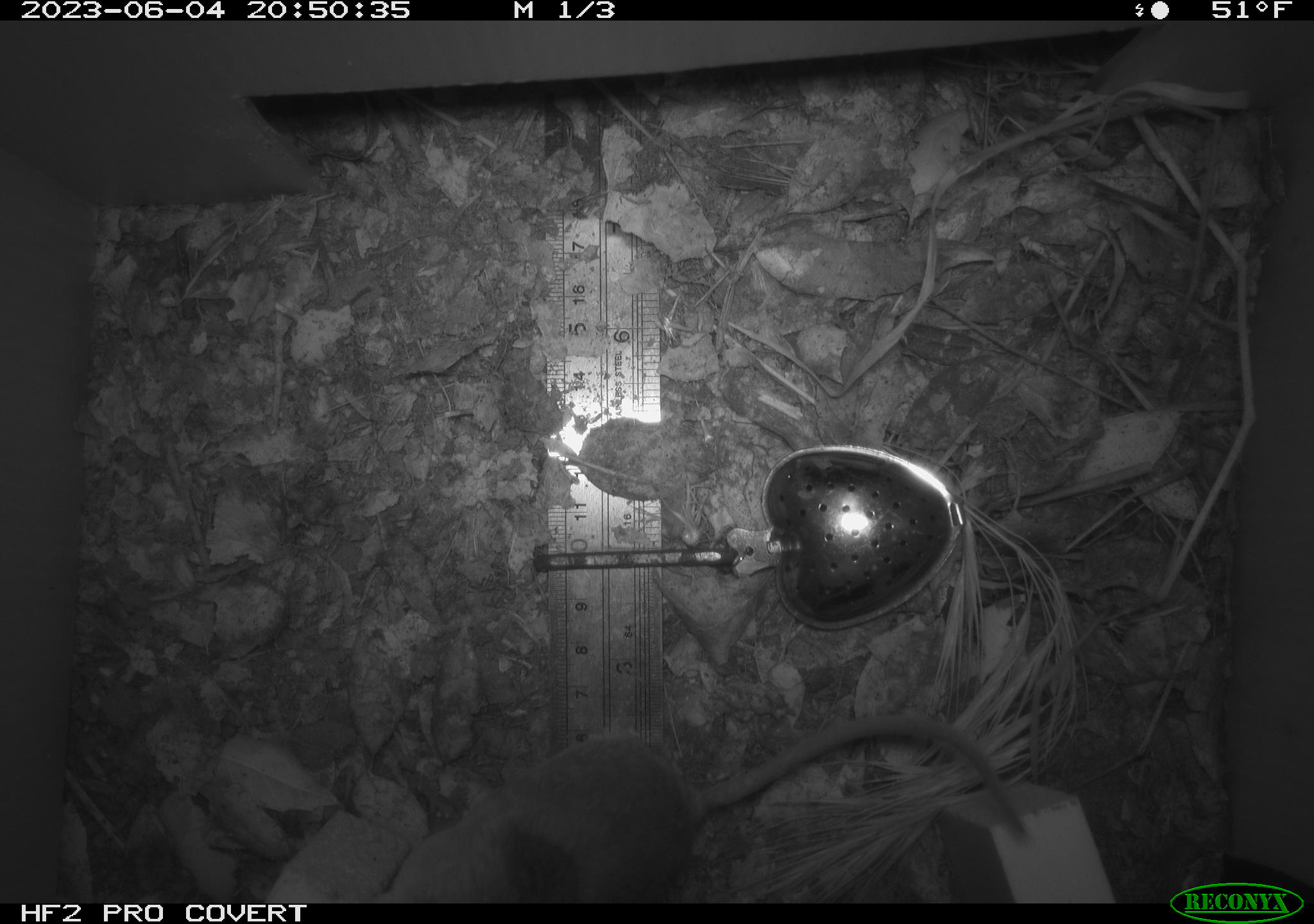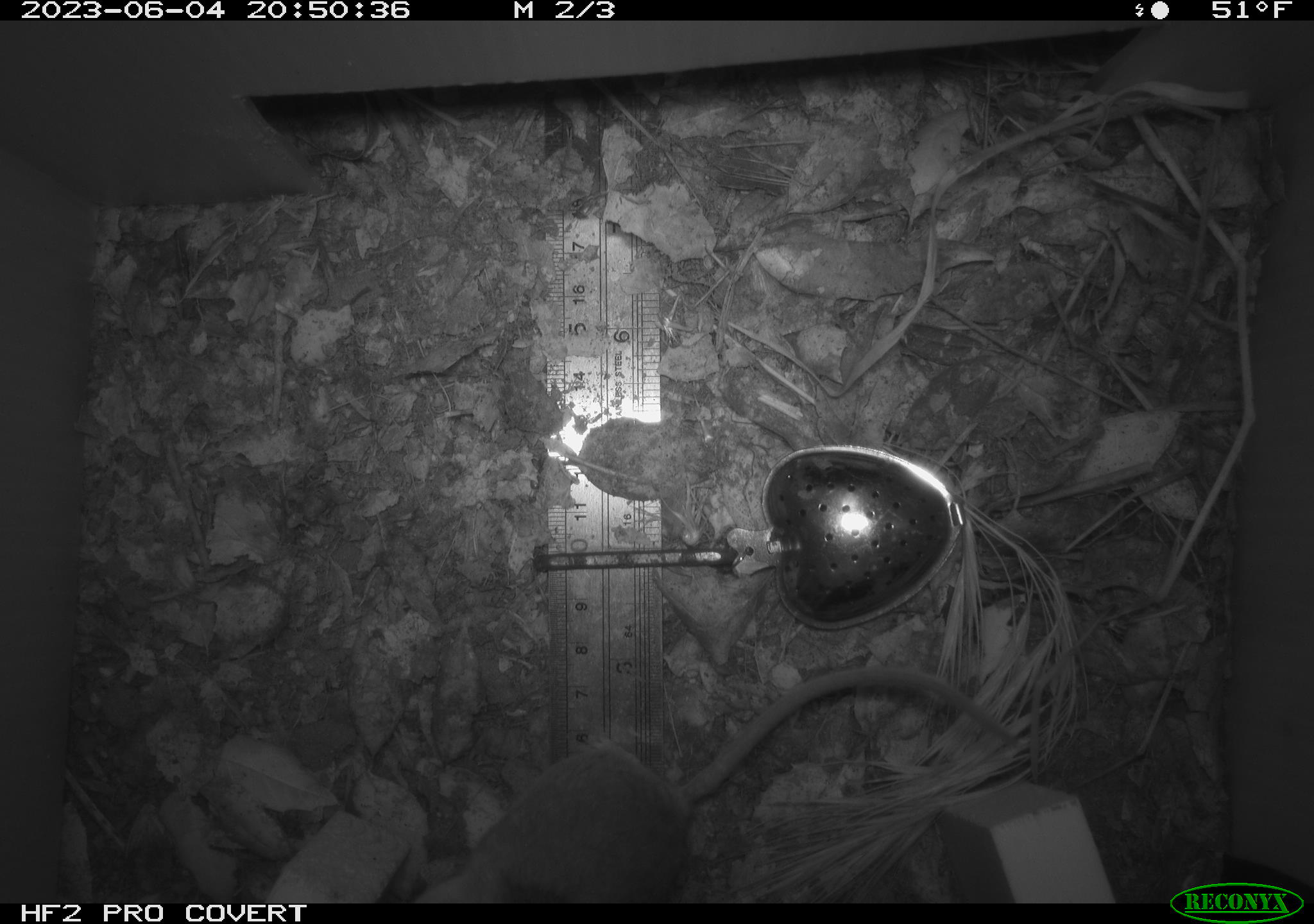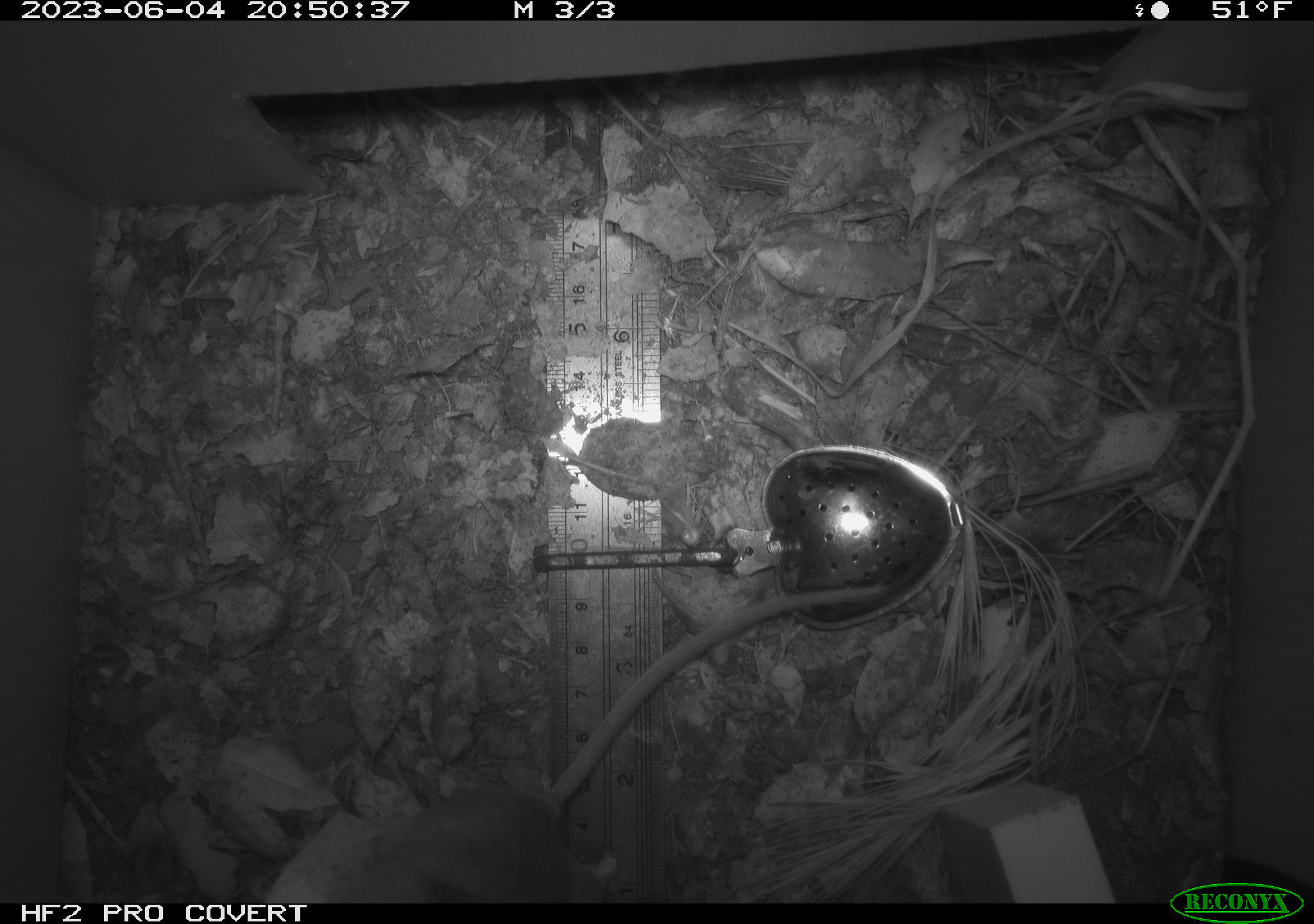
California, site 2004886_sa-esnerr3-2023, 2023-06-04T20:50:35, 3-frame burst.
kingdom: Animalia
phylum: Chordata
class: Mammalia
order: Rodentia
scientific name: Rodentia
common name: mouse species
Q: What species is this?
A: Mouse species (Rodentia).